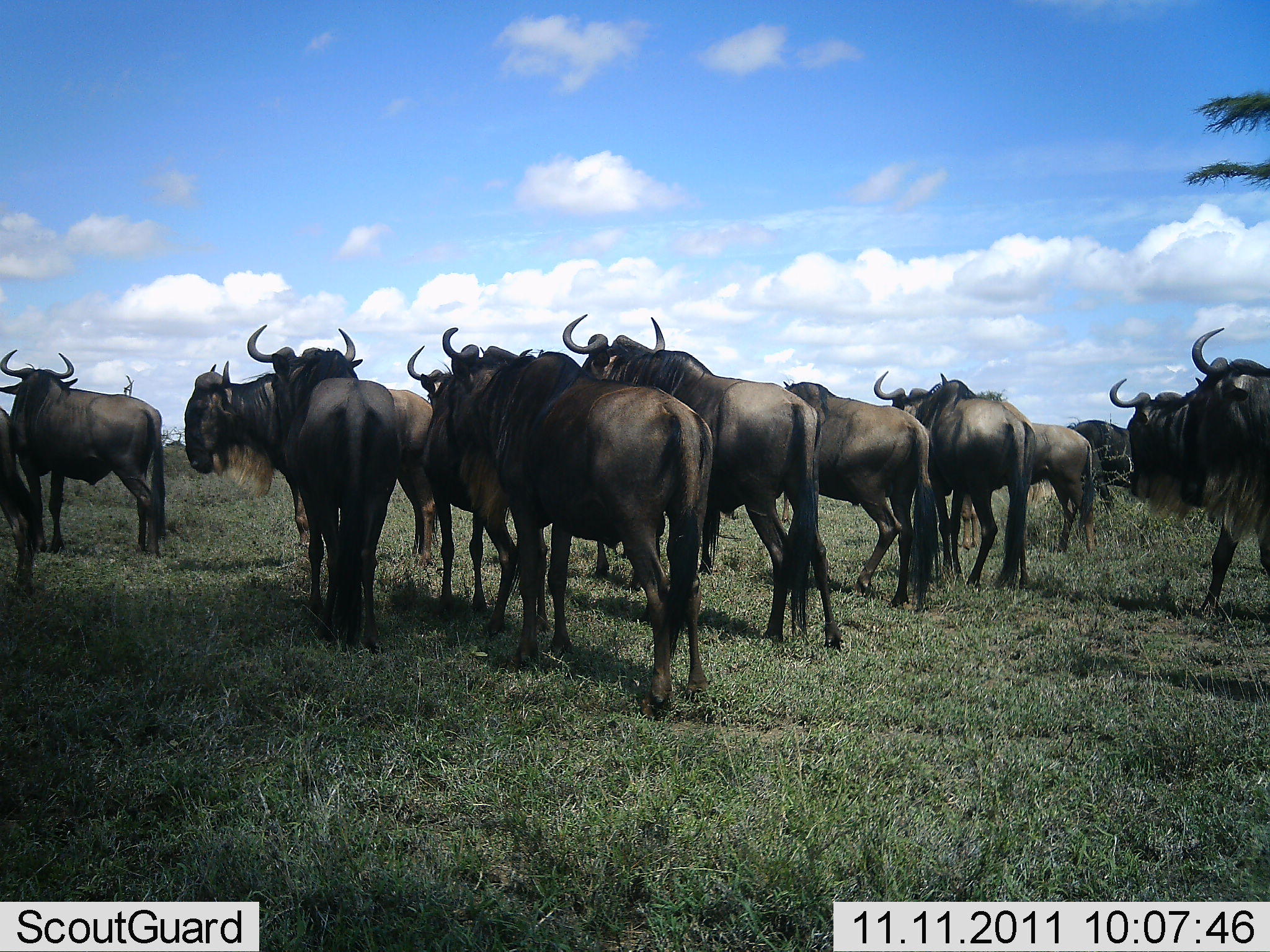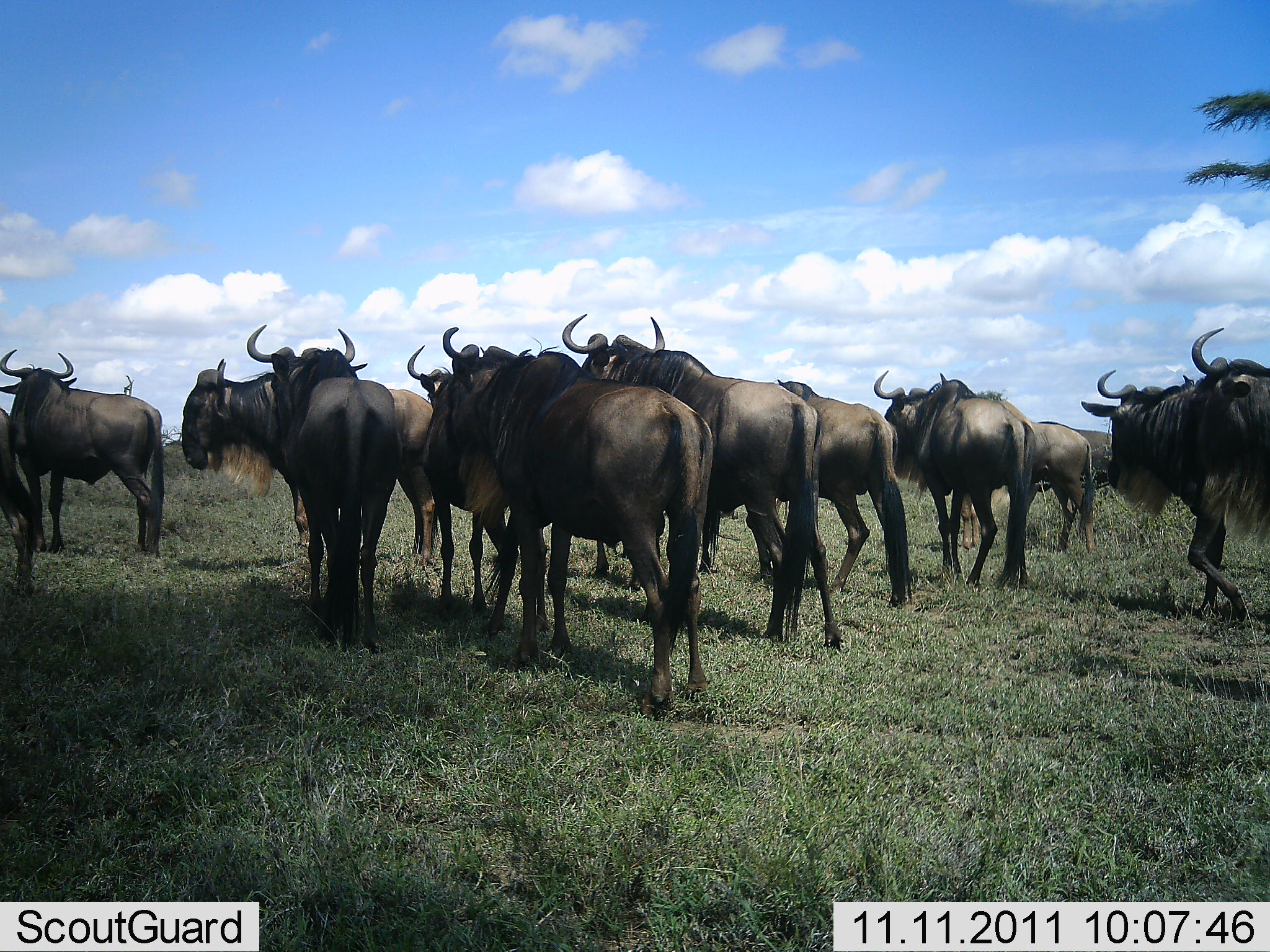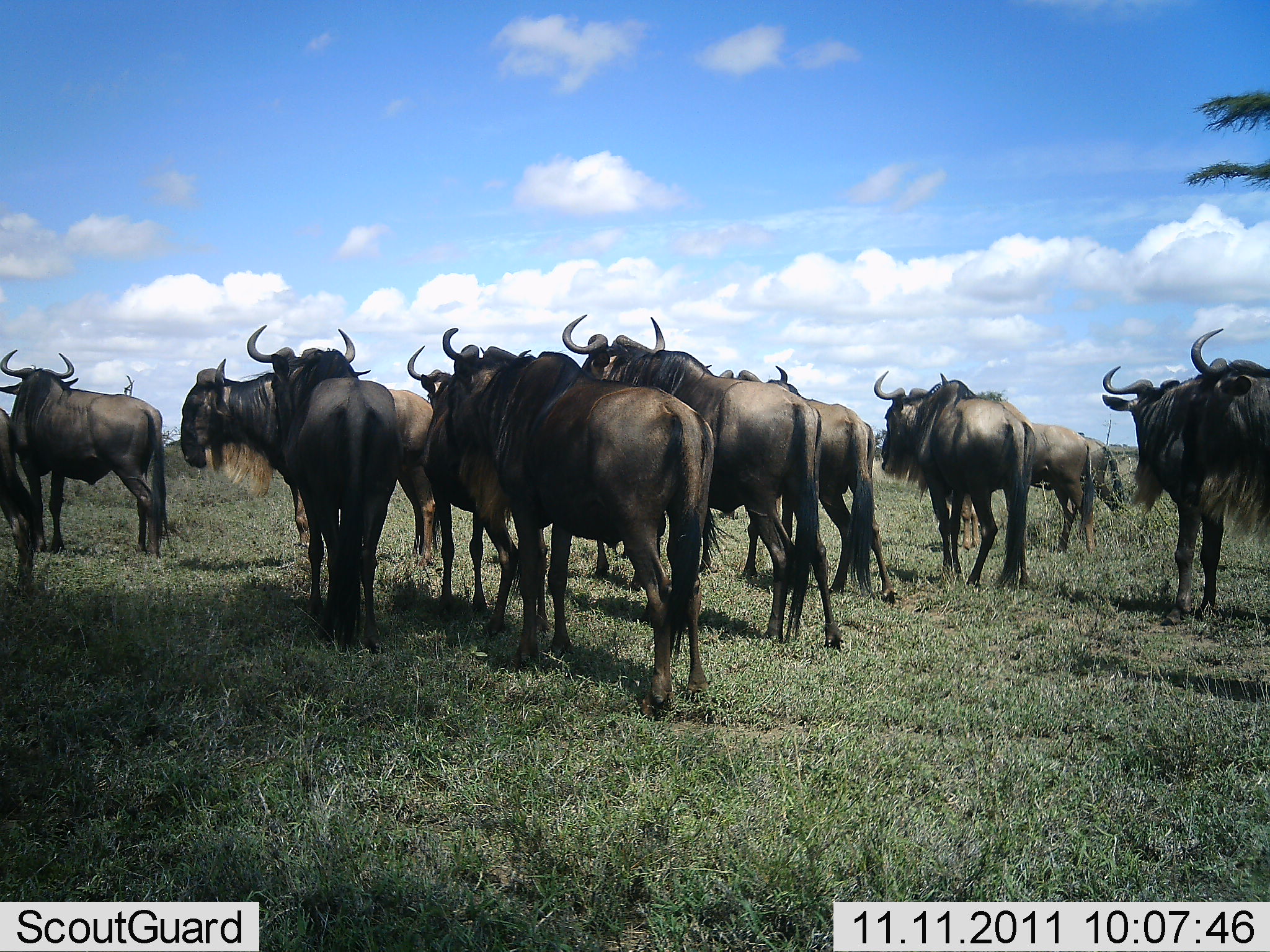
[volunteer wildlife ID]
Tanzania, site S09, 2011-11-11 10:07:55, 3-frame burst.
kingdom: Animalia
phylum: Chordata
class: Mammalia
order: Artiodactyla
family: Bovidae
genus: Connochaetes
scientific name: Connochaetes taurinus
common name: blue wildebeest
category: wildebeest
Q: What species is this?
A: Wildebeest (blue wildebeest) (Connochaetes taurinus).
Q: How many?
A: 11-50.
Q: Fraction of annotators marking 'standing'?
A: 100%.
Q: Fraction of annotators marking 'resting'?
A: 17%.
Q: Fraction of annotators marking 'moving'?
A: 42%.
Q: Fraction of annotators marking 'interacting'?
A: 0%.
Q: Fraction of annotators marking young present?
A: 0%.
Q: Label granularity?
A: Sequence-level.